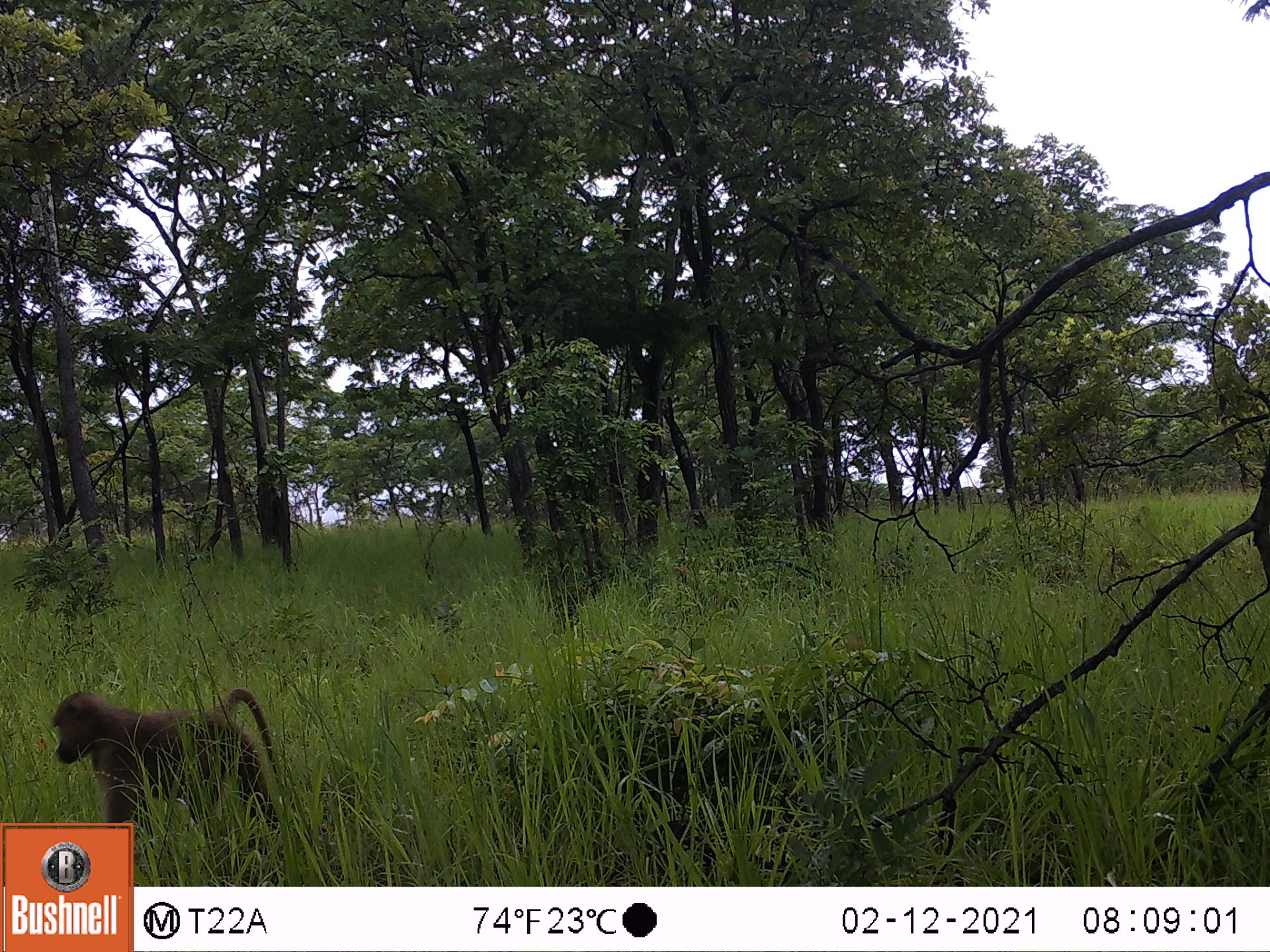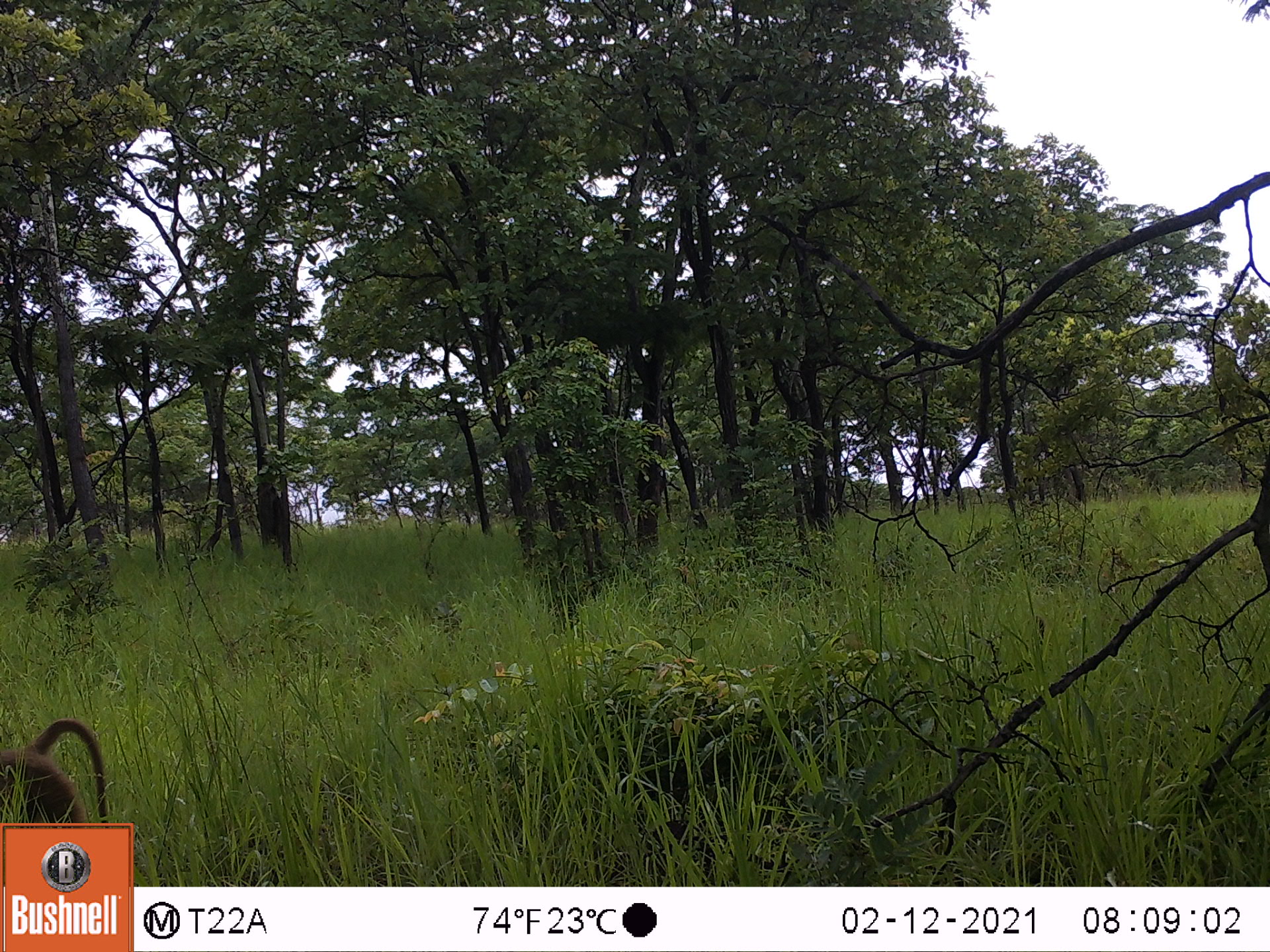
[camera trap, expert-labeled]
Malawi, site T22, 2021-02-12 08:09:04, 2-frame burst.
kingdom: Animalia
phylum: Chordata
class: Mammalia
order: Primates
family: Cercopithecidae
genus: Papio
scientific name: Papio cynocephalus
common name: yellow baboon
Yellow baboon (Papio cynocephalus), count 1.